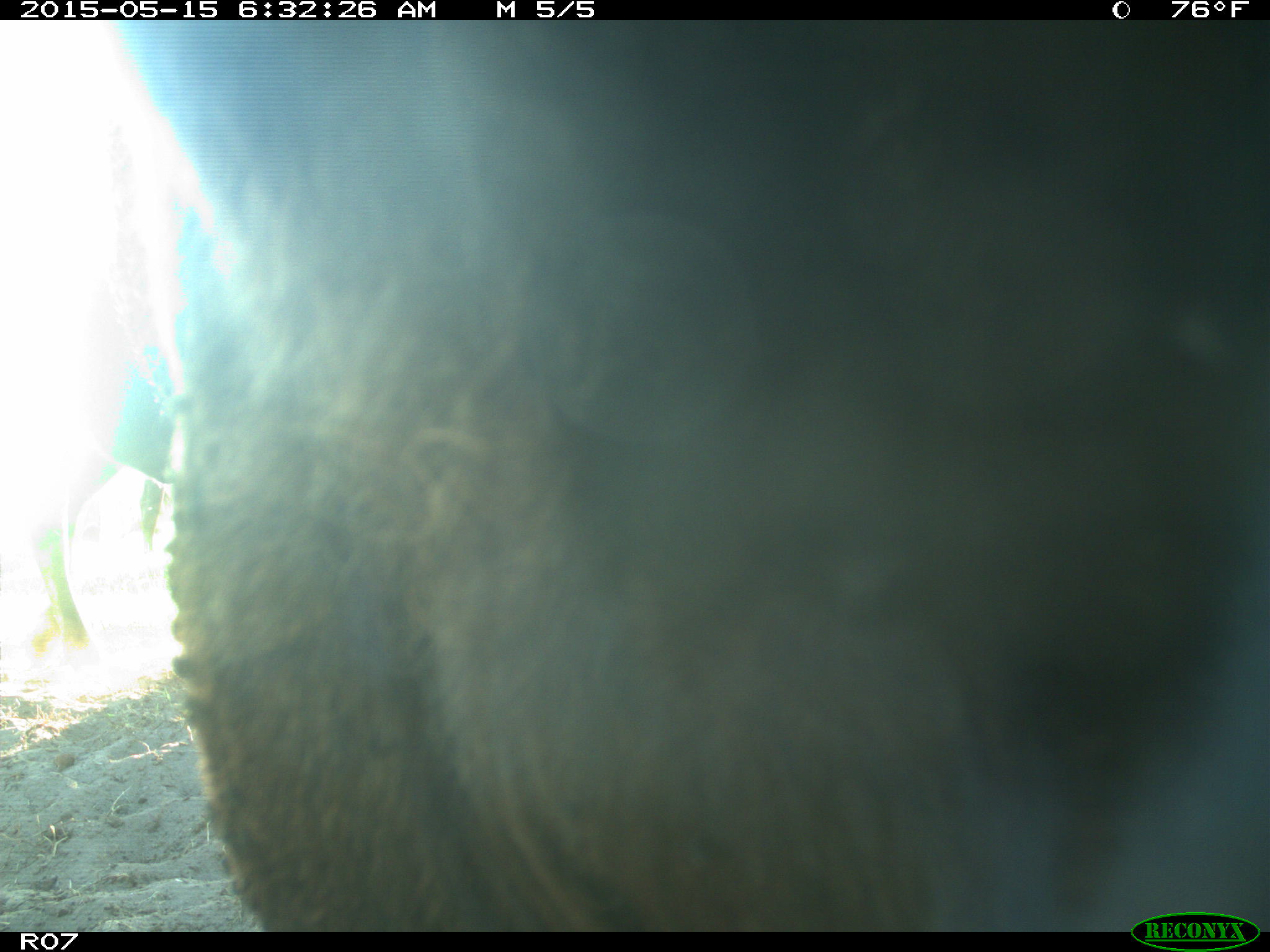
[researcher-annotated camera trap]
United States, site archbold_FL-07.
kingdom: Animalia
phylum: Chordata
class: Mammalia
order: Artiodactyla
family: Bovidae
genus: Bos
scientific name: Bos taurus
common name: domestic cow